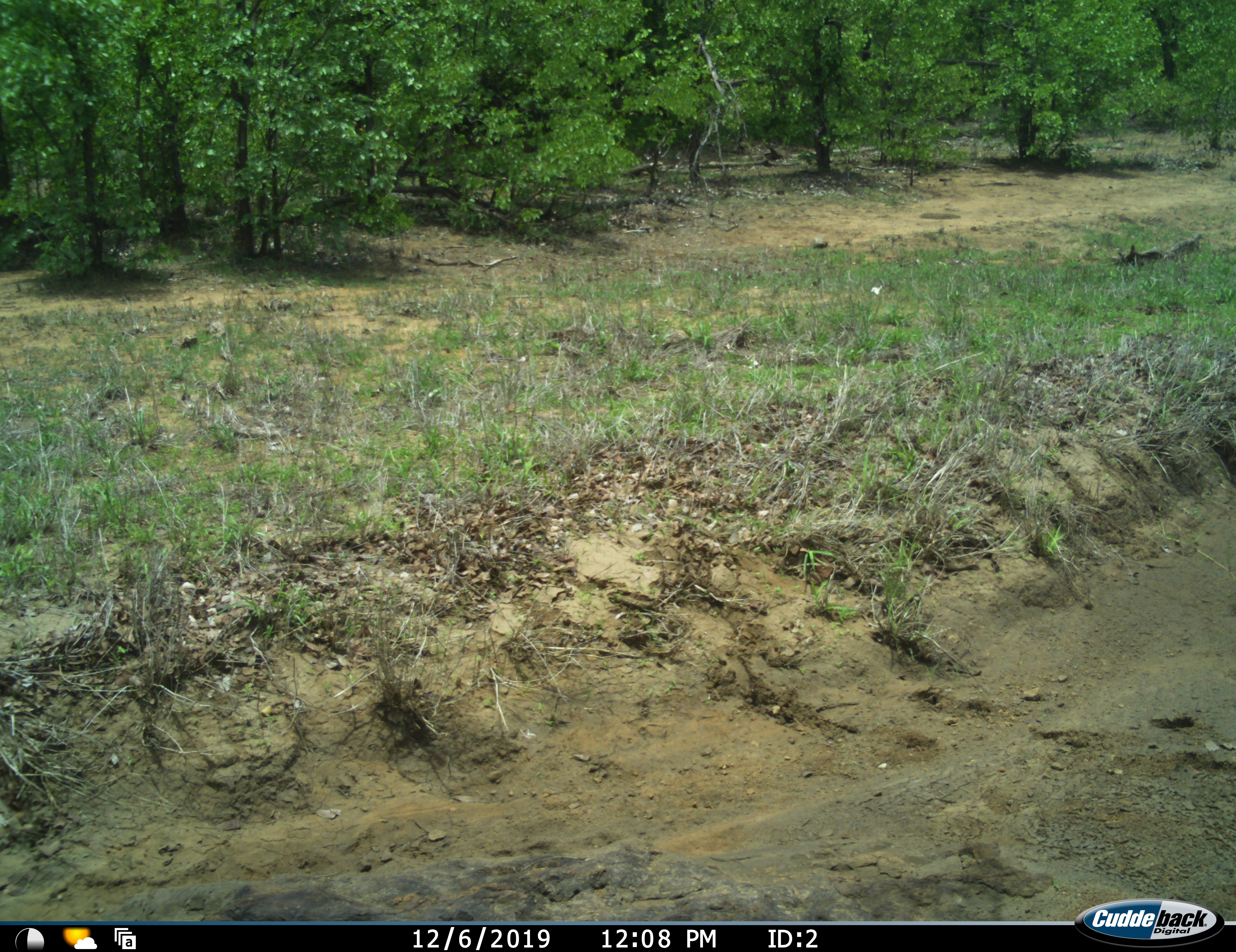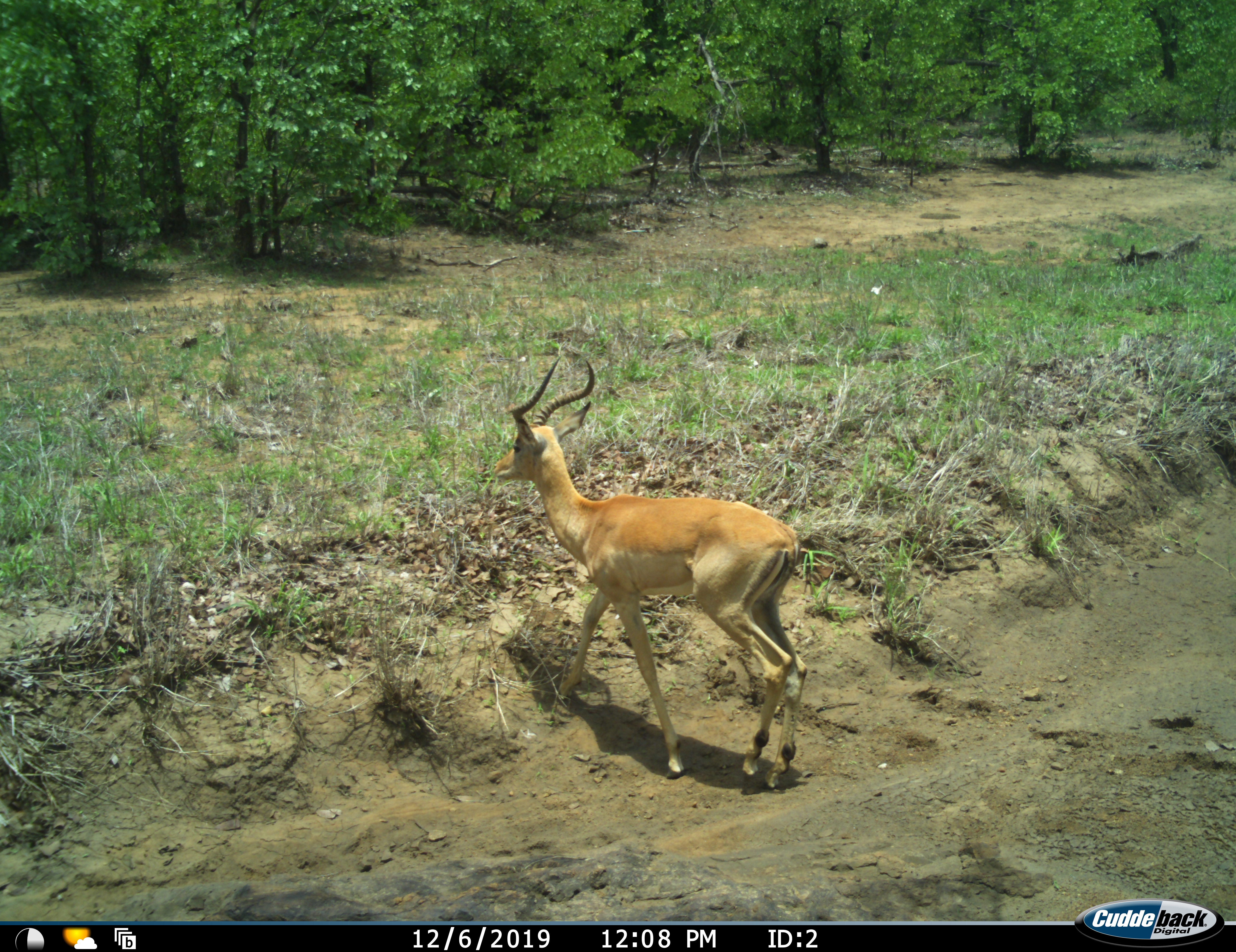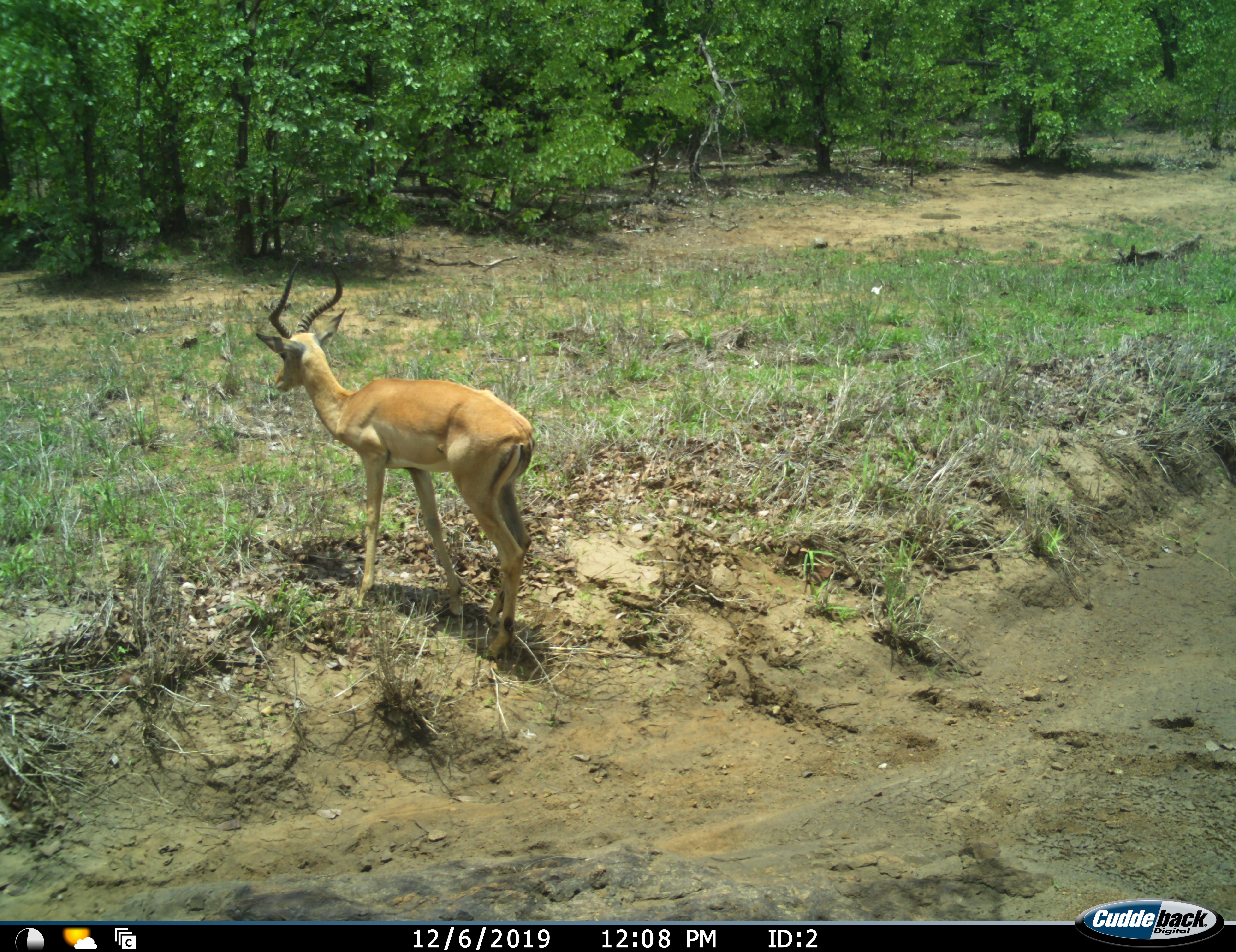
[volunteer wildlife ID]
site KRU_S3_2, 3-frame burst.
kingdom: Animalia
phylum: Chordata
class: Mammalia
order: Artiodactyla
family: Bovidae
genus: Aepyceros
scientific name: Aepyceros melampus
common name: impala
Impala (Aepyceros melampus), count 1. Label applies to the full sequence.